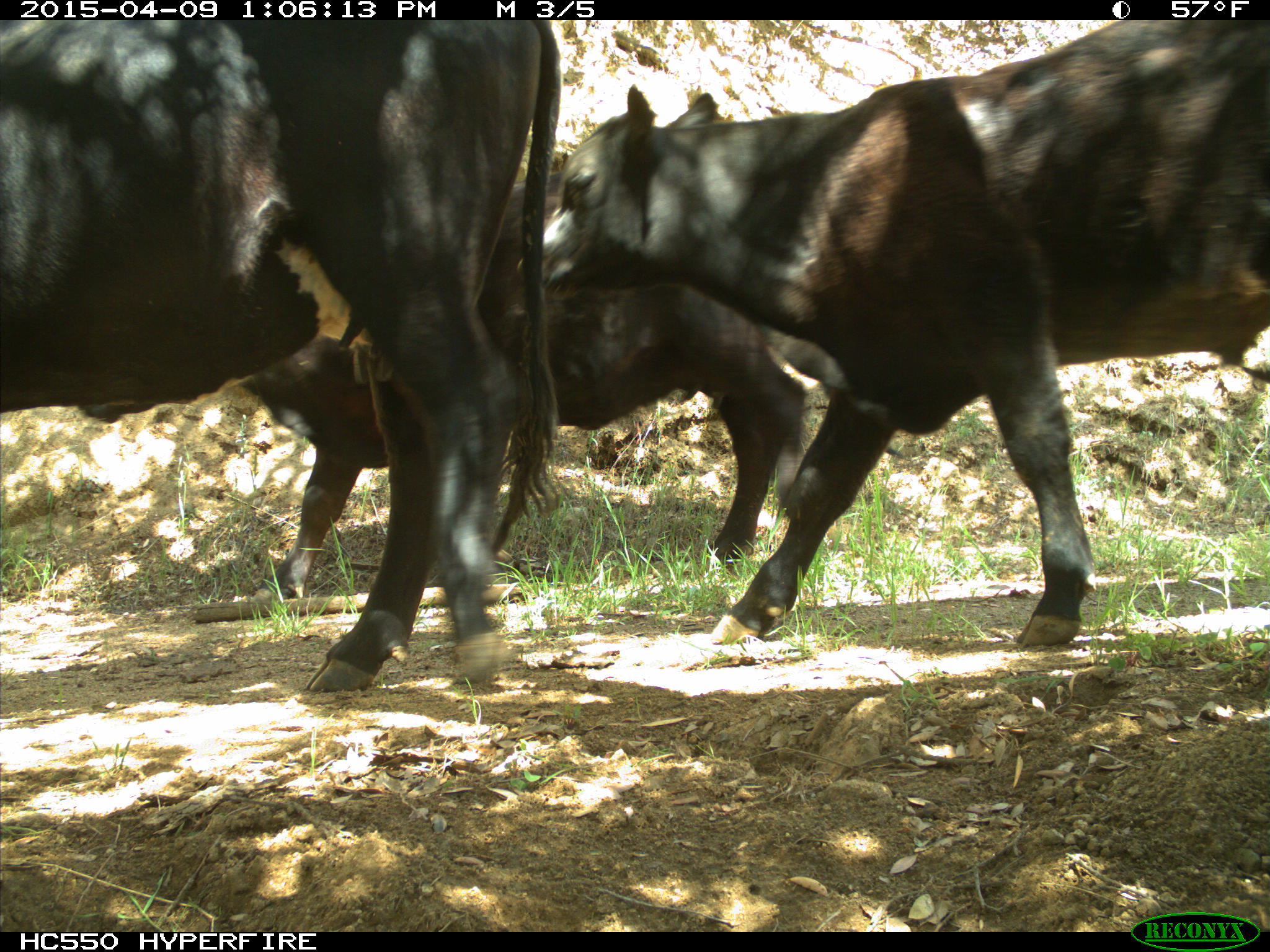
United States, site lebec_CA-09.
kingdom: Animalia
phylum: Chordata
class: Mammalia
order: Artiodactyla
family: Bovidae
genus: Bos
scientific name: Bos taurus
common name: domestic cow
Bos taurus (domestic cow).